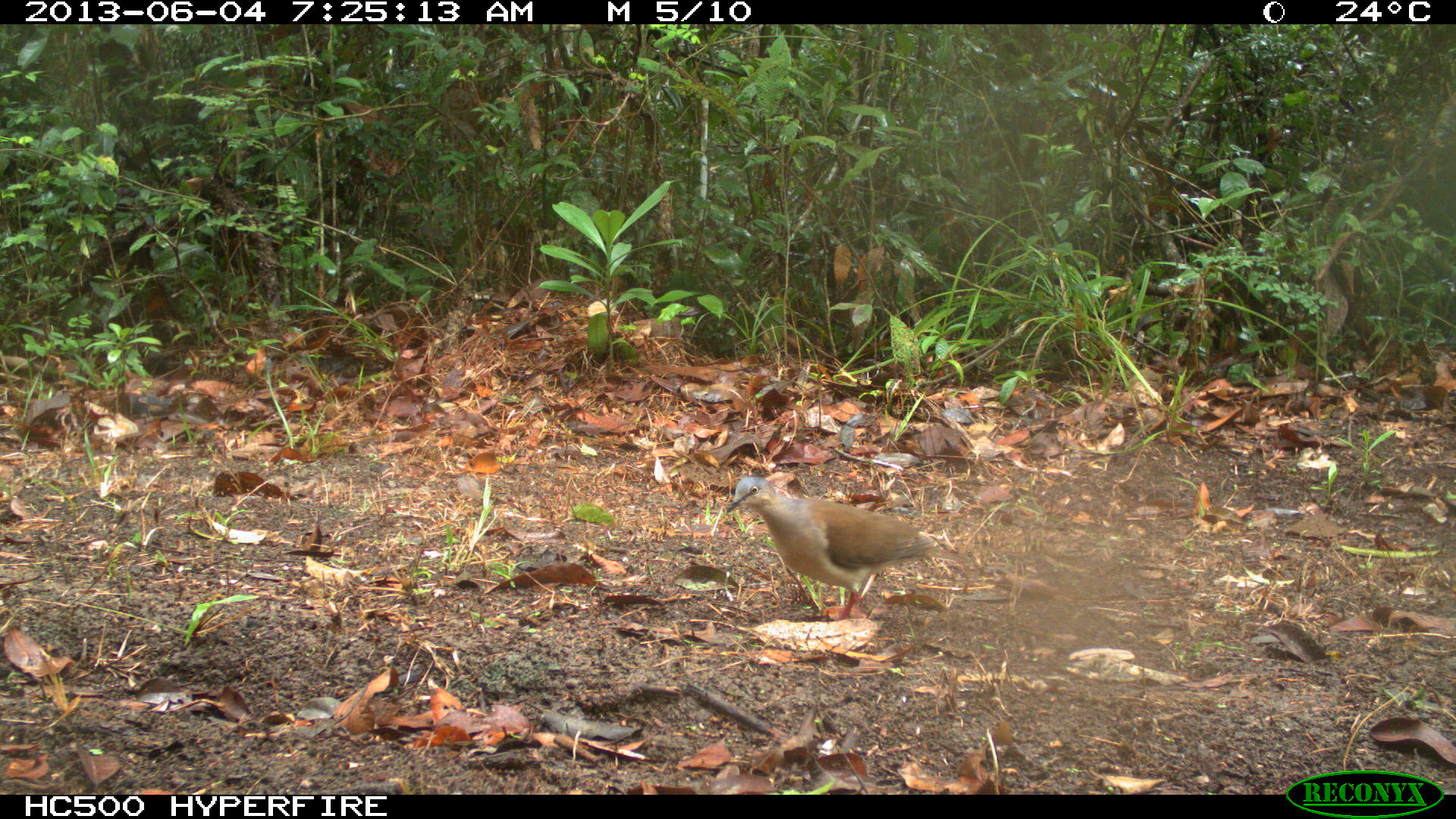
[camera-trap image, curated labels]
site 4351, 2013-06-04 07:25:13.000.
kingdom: Animalia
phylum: Chordata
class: Aves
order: Columbiformes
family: Columbidae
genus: Leptotila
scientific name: Leptotila plumbeiceps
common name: gray-headed dove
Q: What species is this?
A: Leptotila plumbeiceps (gray-headed dove).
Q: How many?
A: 1.